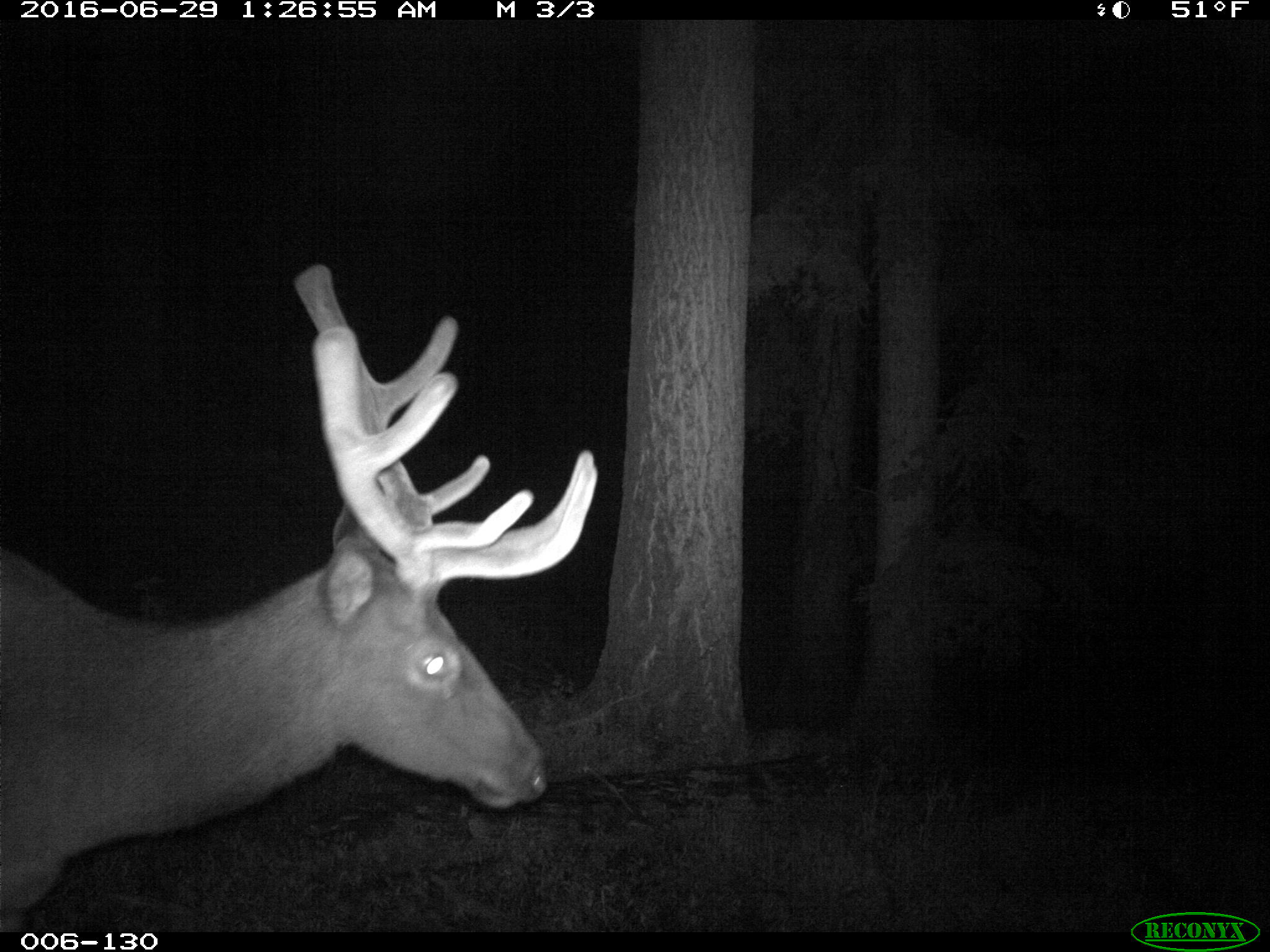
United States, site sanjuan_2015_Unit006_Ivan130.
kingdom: Animalia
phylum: Chordata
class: Mammalia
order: Artiodactyla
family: Cervidae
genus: Cervus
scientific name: Cervus elaphus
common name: red deer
Cervus elaphus (red deer).